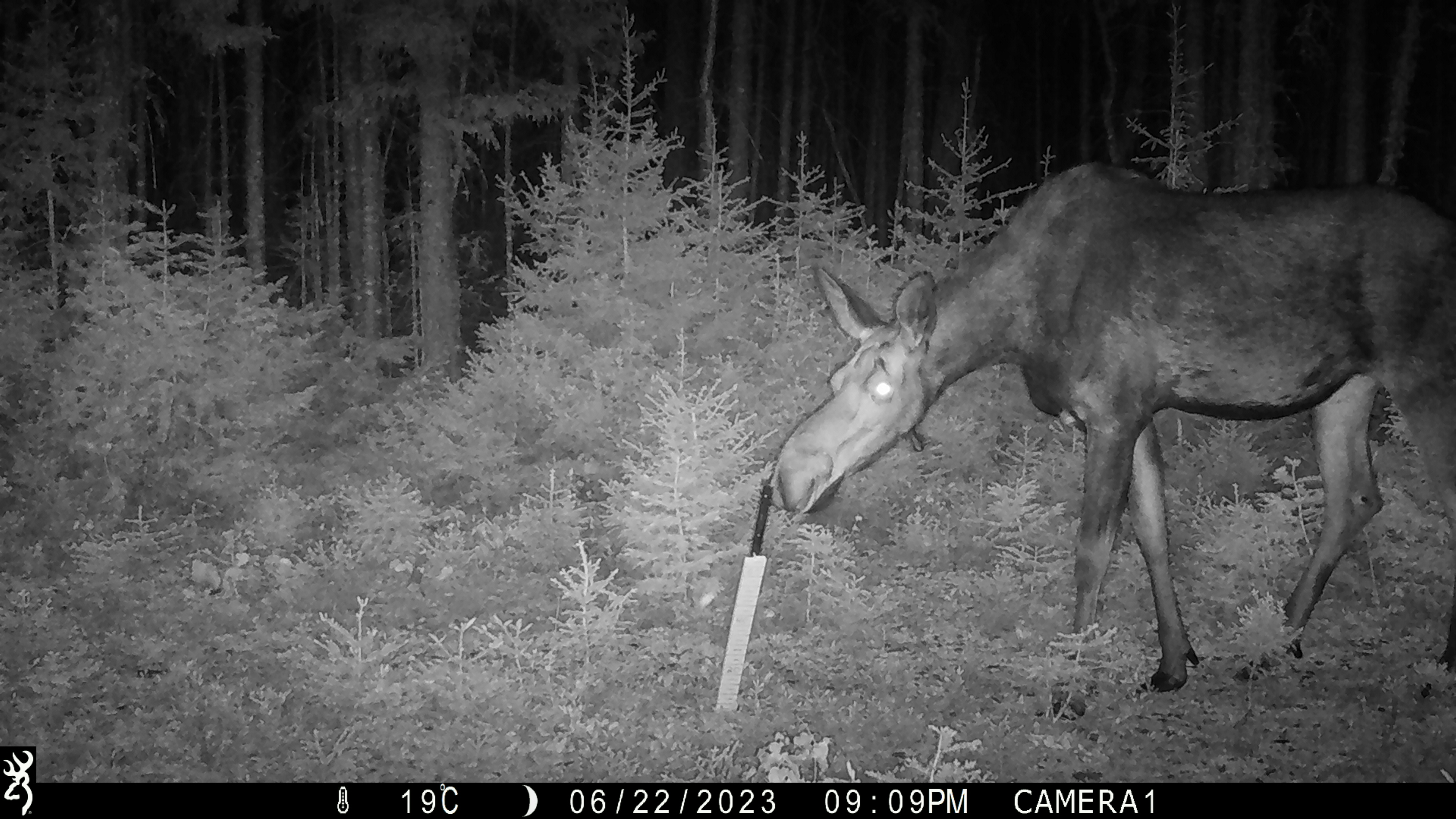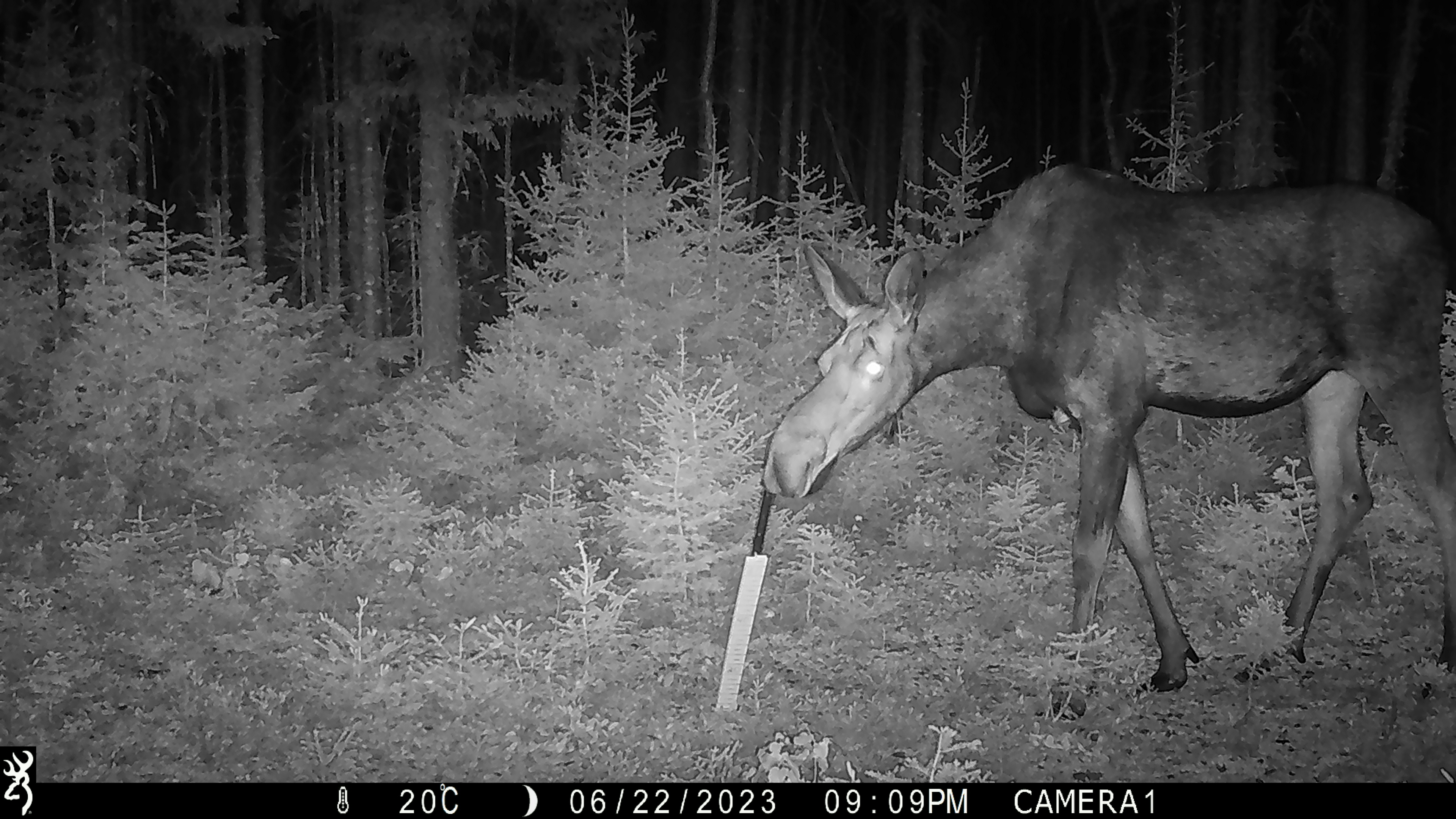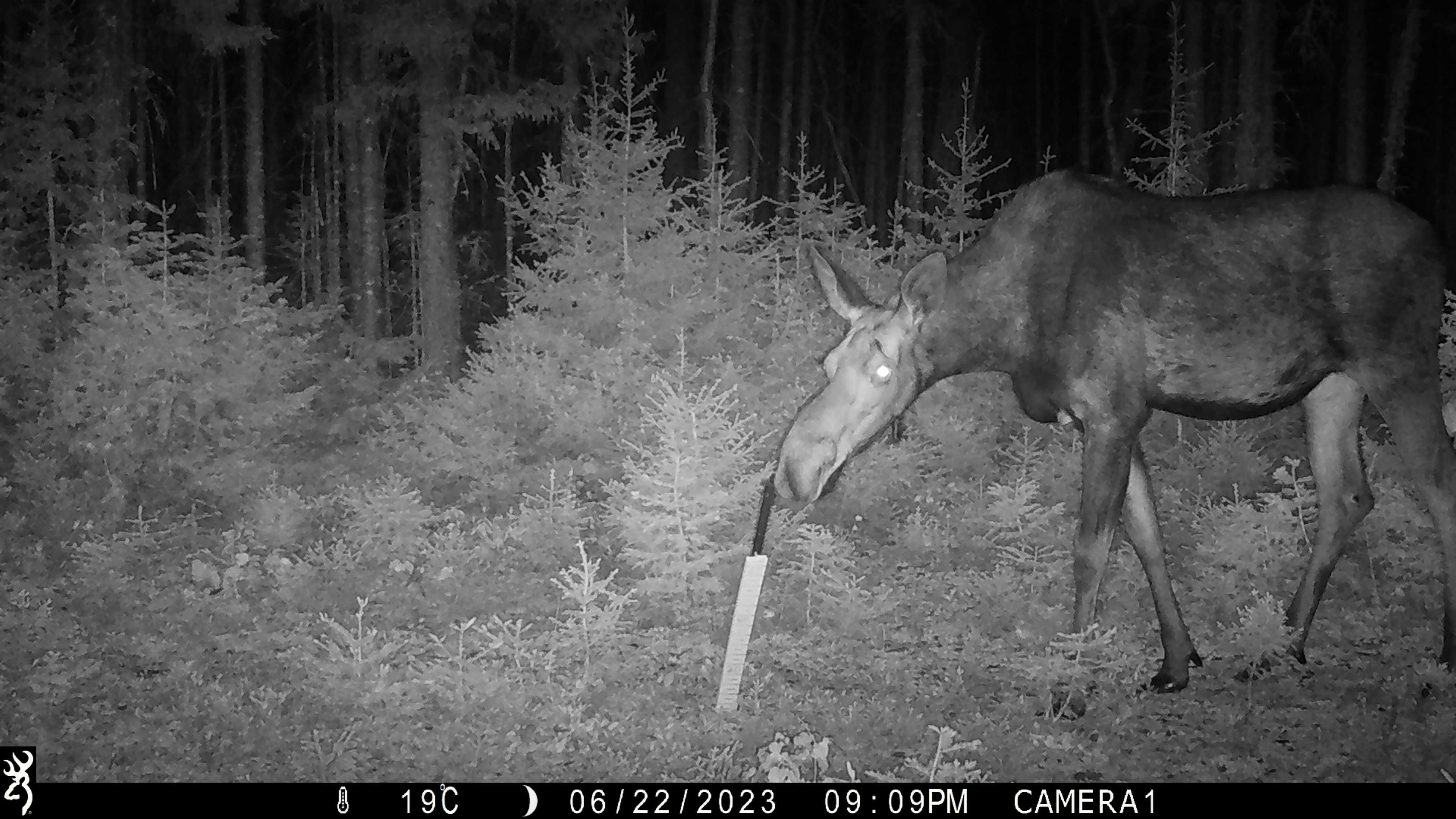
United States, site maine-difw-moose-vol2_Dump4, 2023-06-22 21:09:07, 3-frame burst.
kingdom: Animalia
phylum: Chordata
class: Mammalia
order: Artiodactyla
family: Cervidae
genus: Alces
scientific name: Alces alces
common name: moose